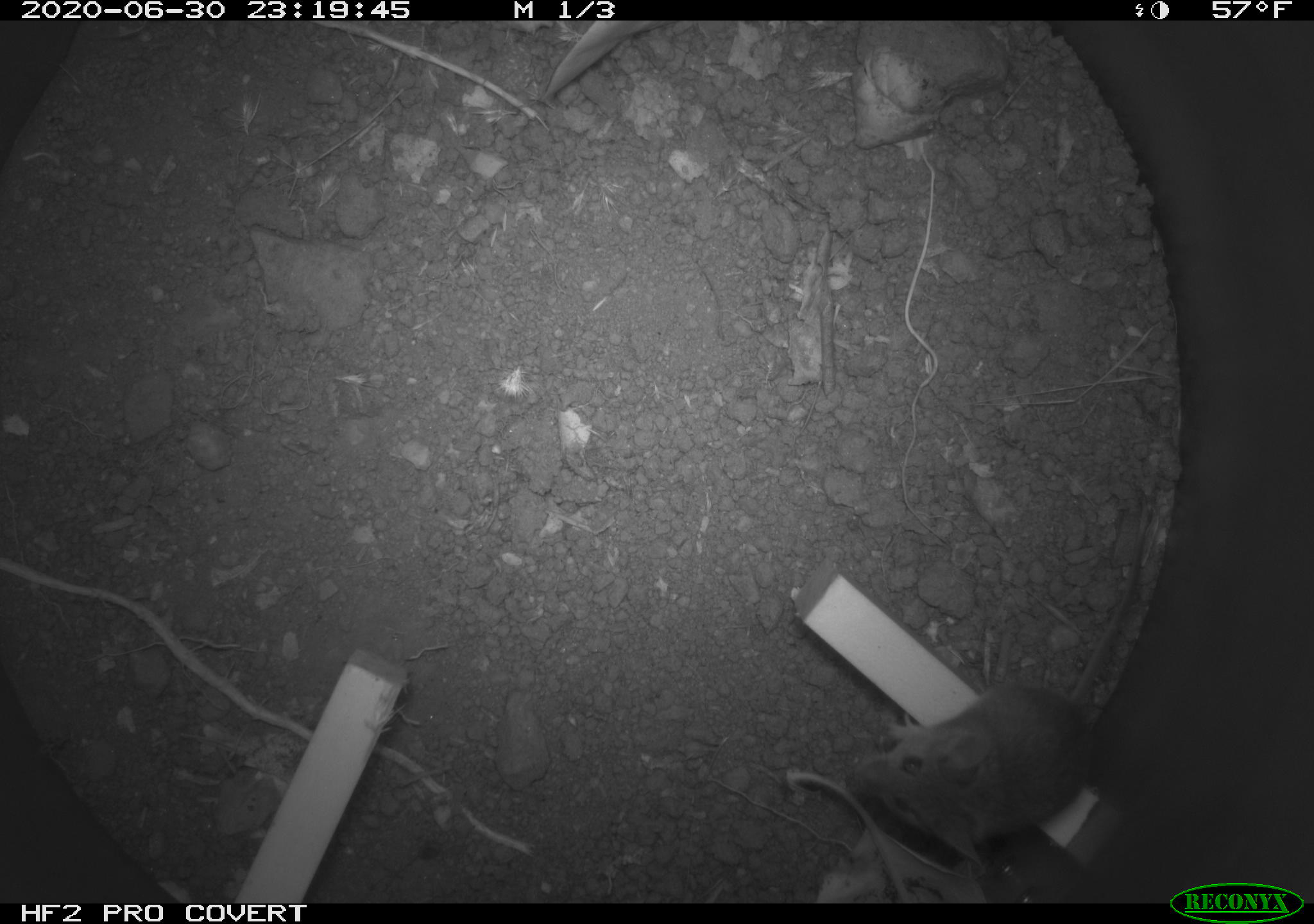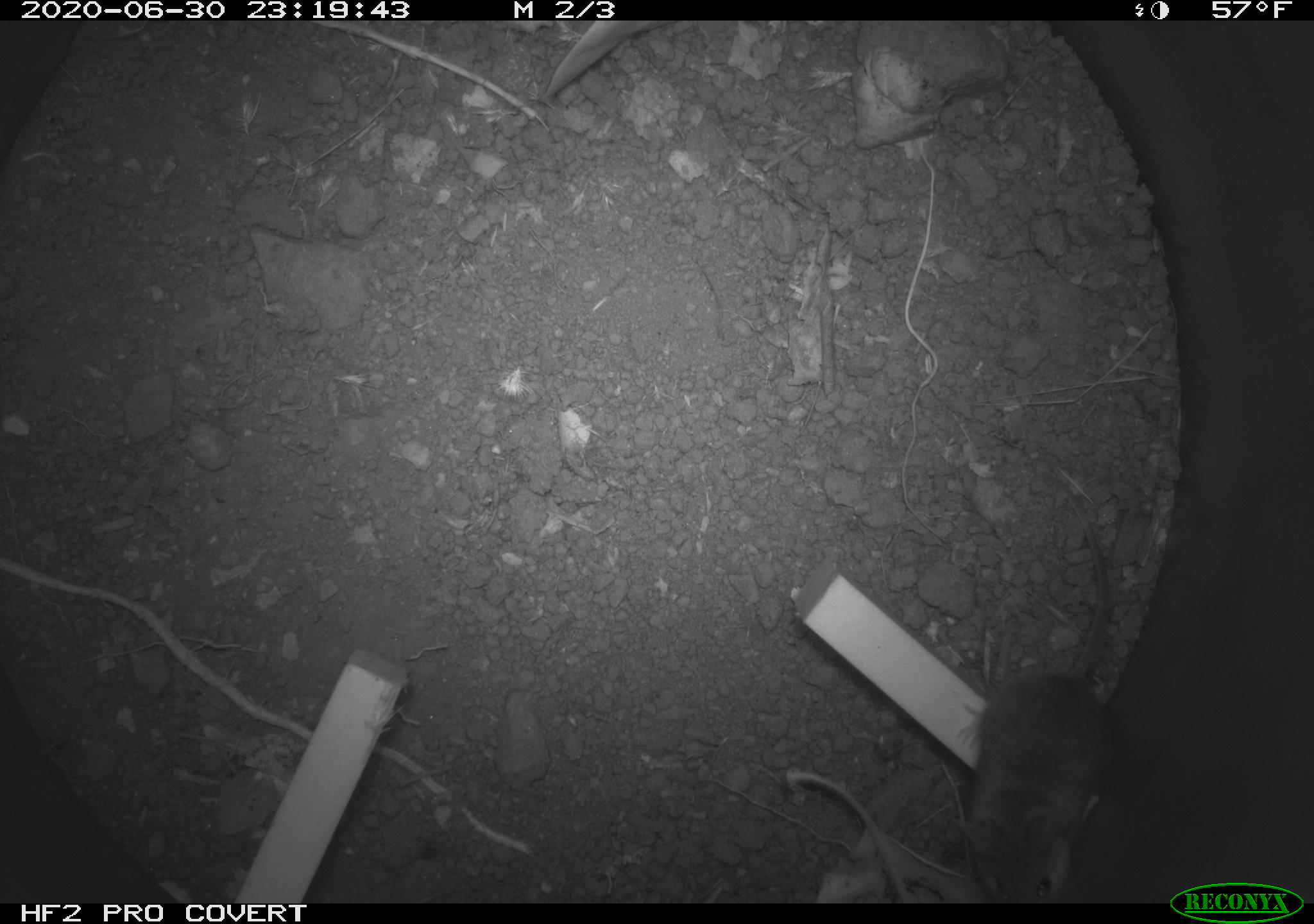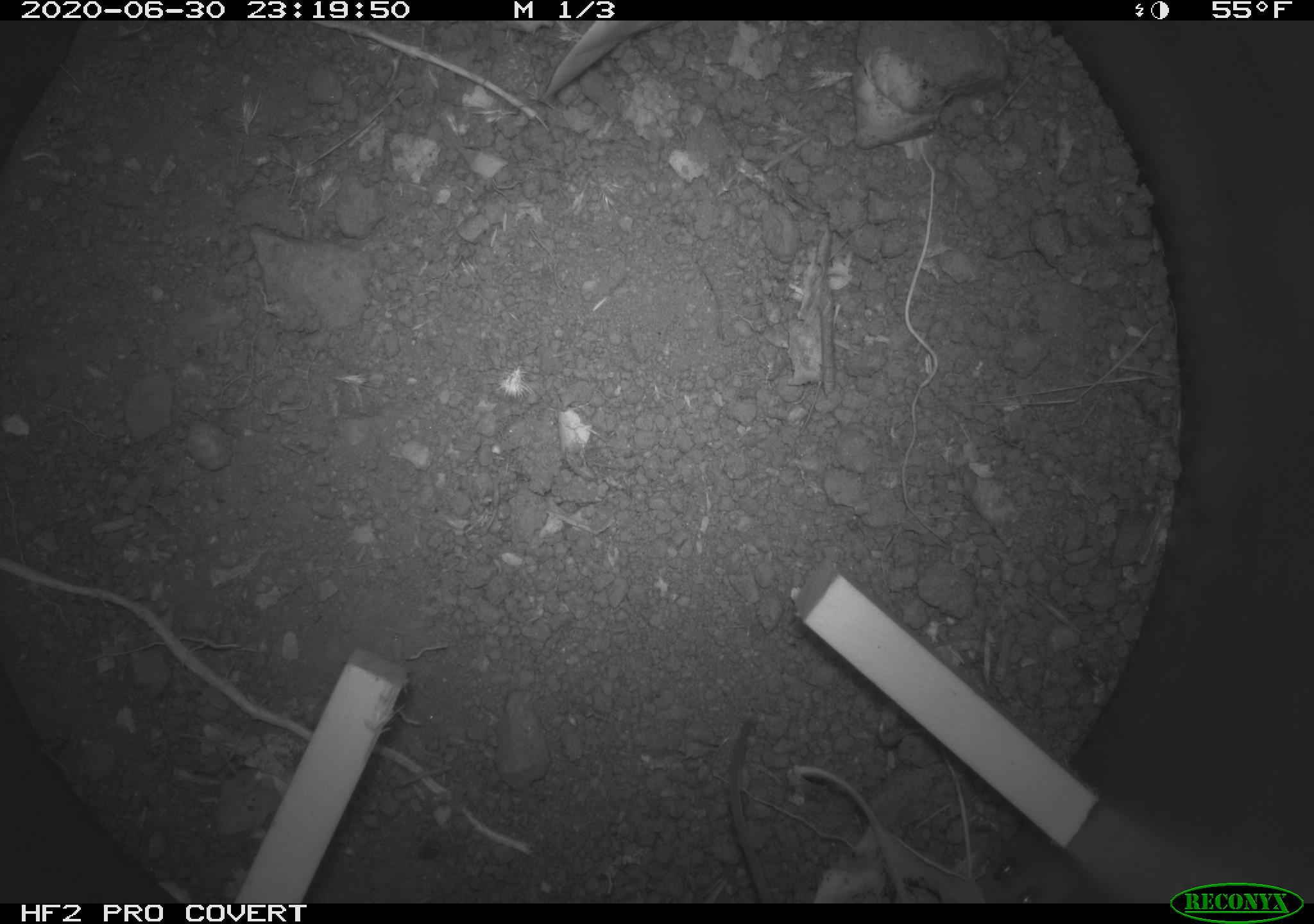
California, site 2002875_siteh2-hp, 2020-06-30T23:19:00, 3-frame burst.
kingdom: Animalia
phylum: Chordata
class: Mammalia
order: Rodentia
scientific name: Rodentia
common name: rodent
Rodent (Rodentia).